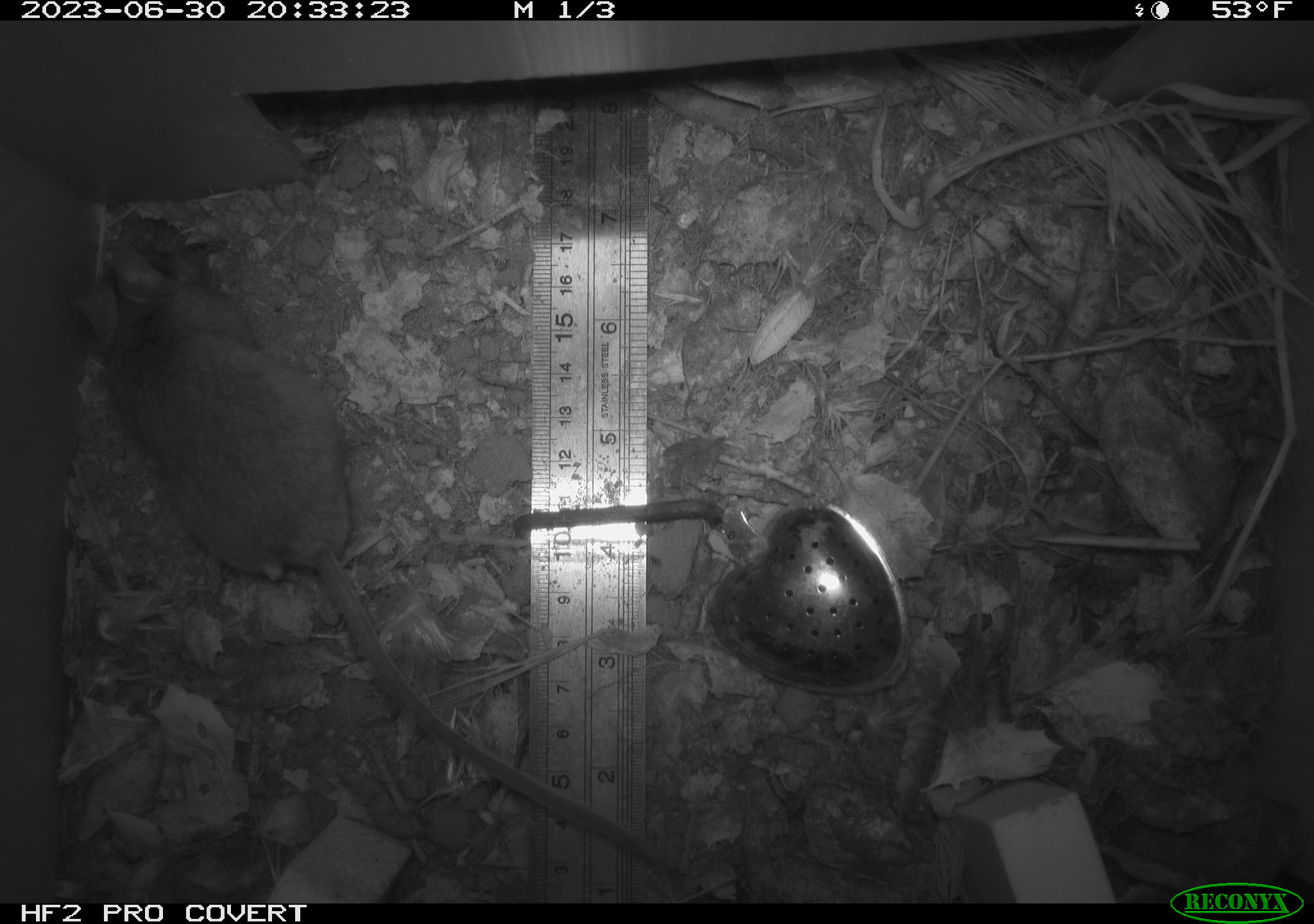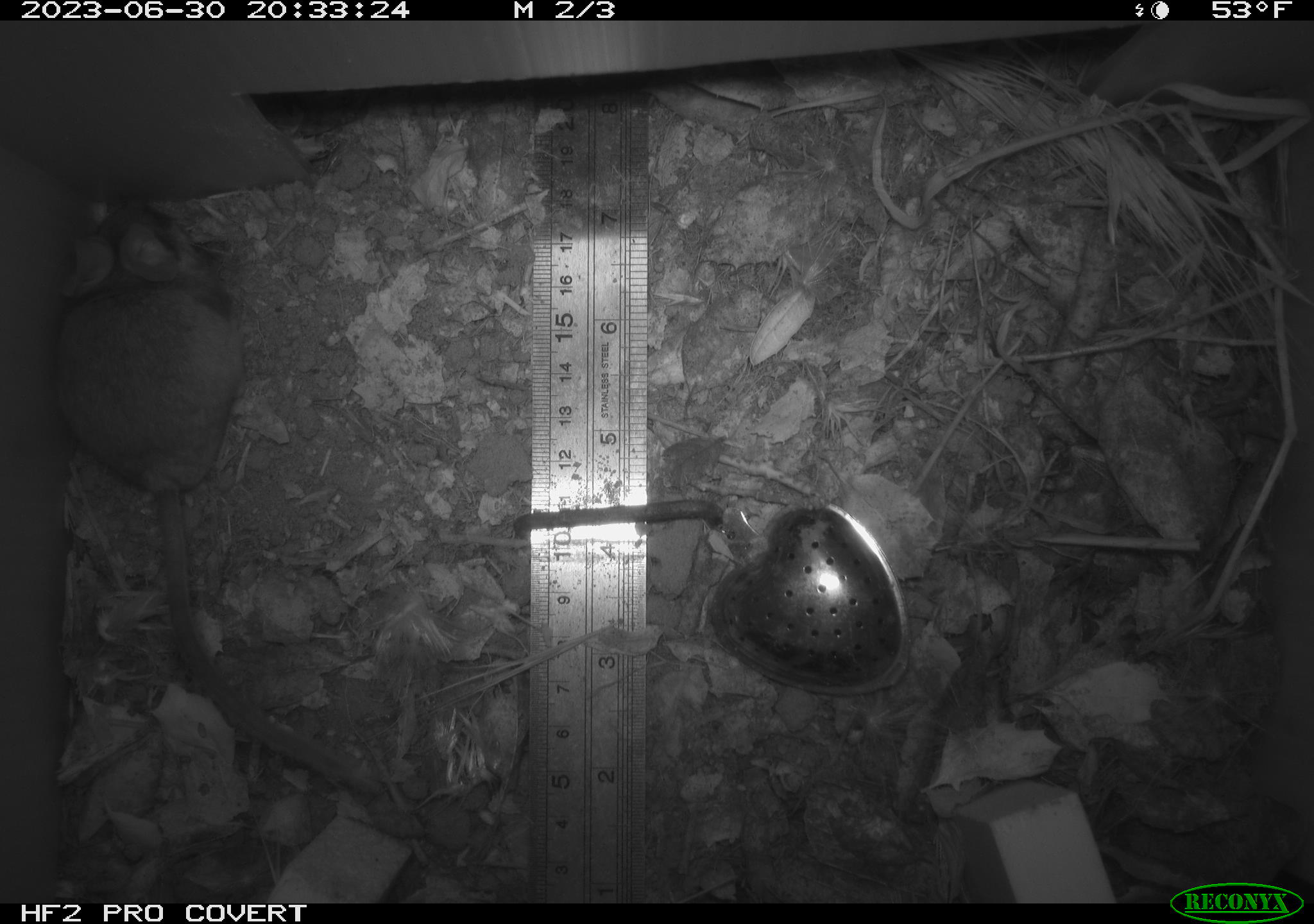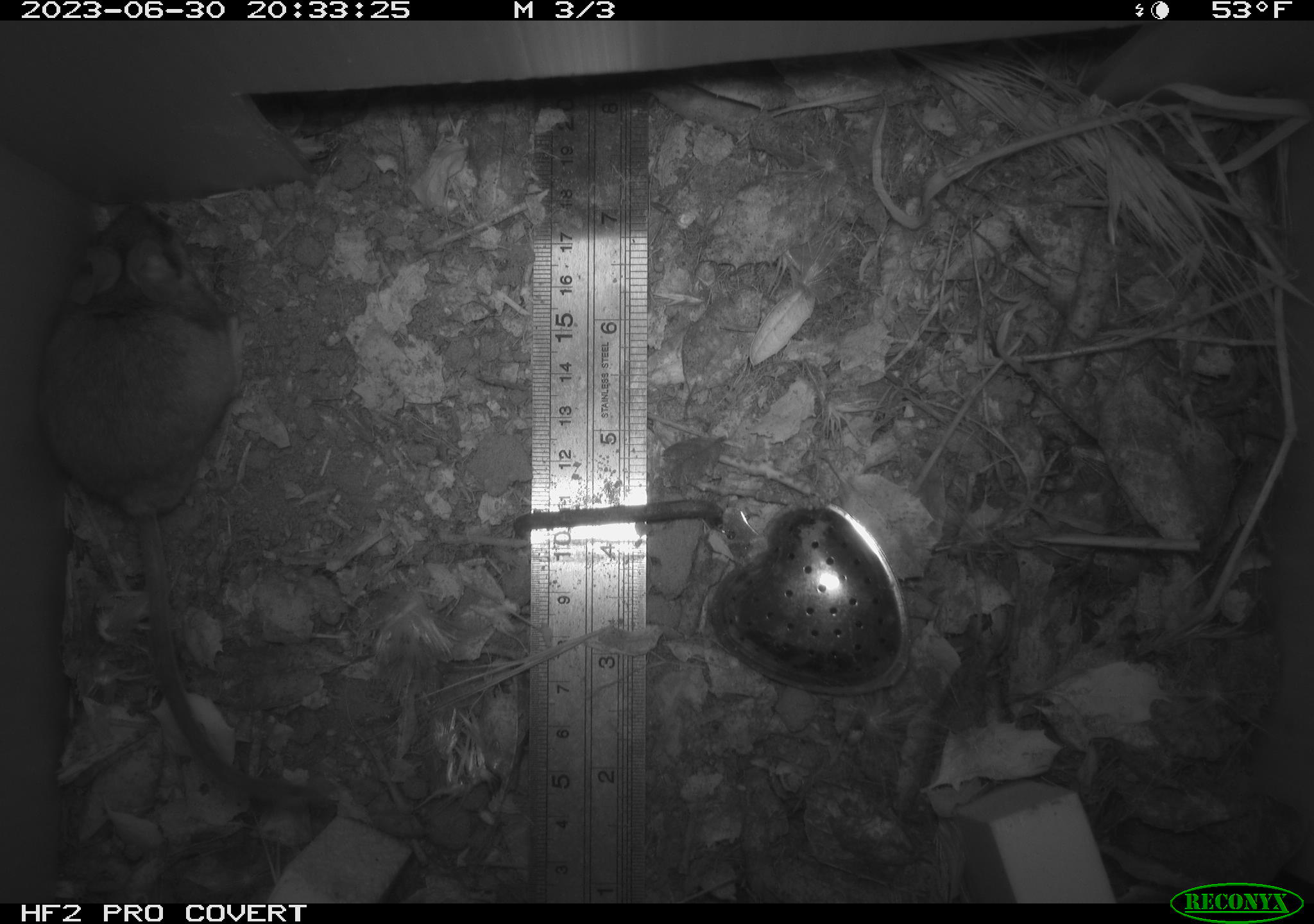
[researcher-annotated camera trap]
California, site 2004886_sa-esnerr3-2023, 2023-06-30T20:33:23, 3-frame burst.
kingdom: Animalia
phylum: Chordata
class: Mammalia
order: Rodentia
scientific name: Rodentia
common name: mouse species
Mouse species (Rodentia).